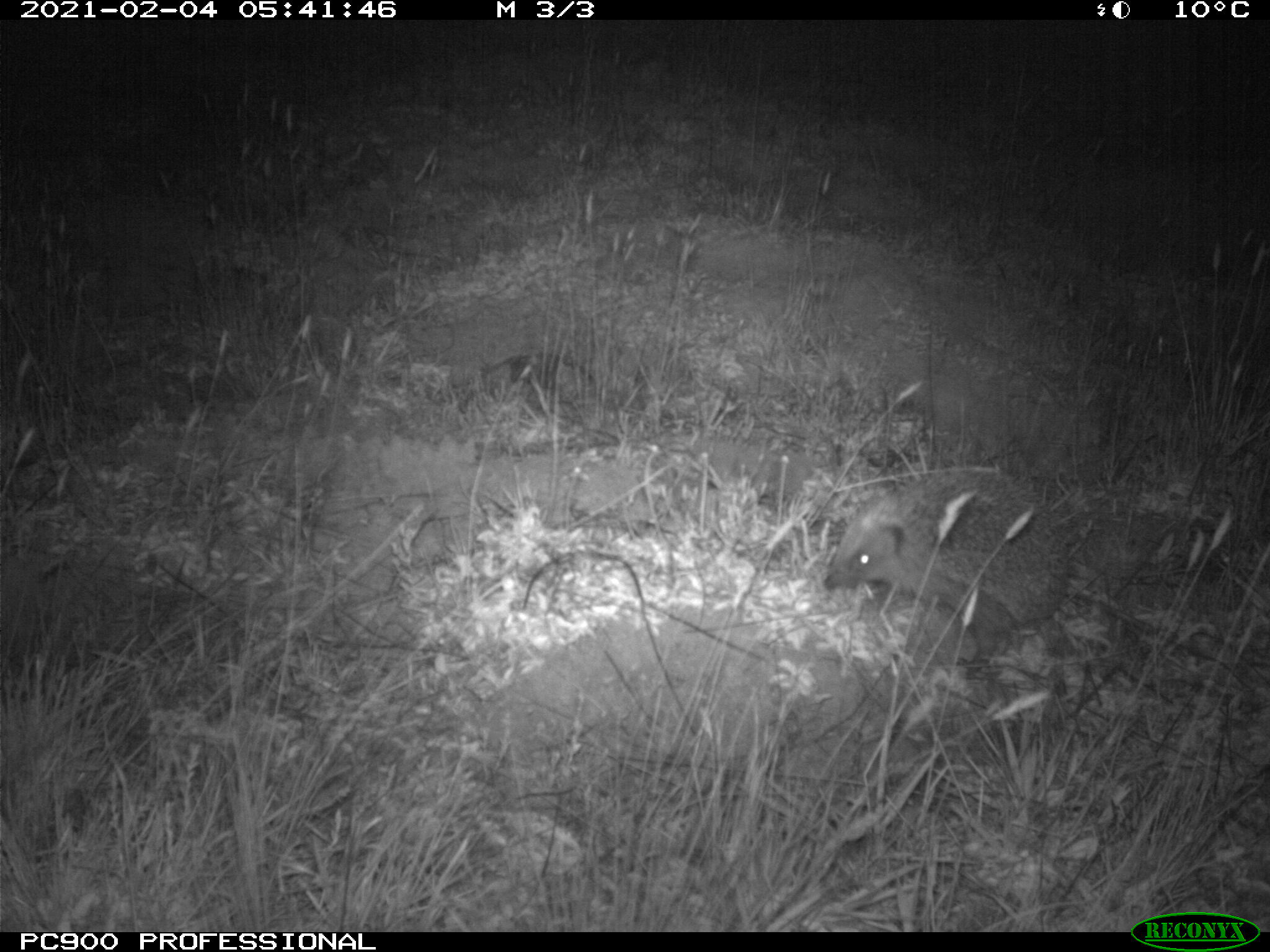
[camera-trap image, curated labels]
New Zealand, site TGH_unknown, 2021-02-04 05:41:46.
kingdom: Animalia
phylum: Chordata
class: Mammalia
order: Eulipotyphla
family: Erinaceidae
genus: Erinaceus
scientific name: Erinaceus europaeus europaeus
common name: european hedgehog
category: hedgehog